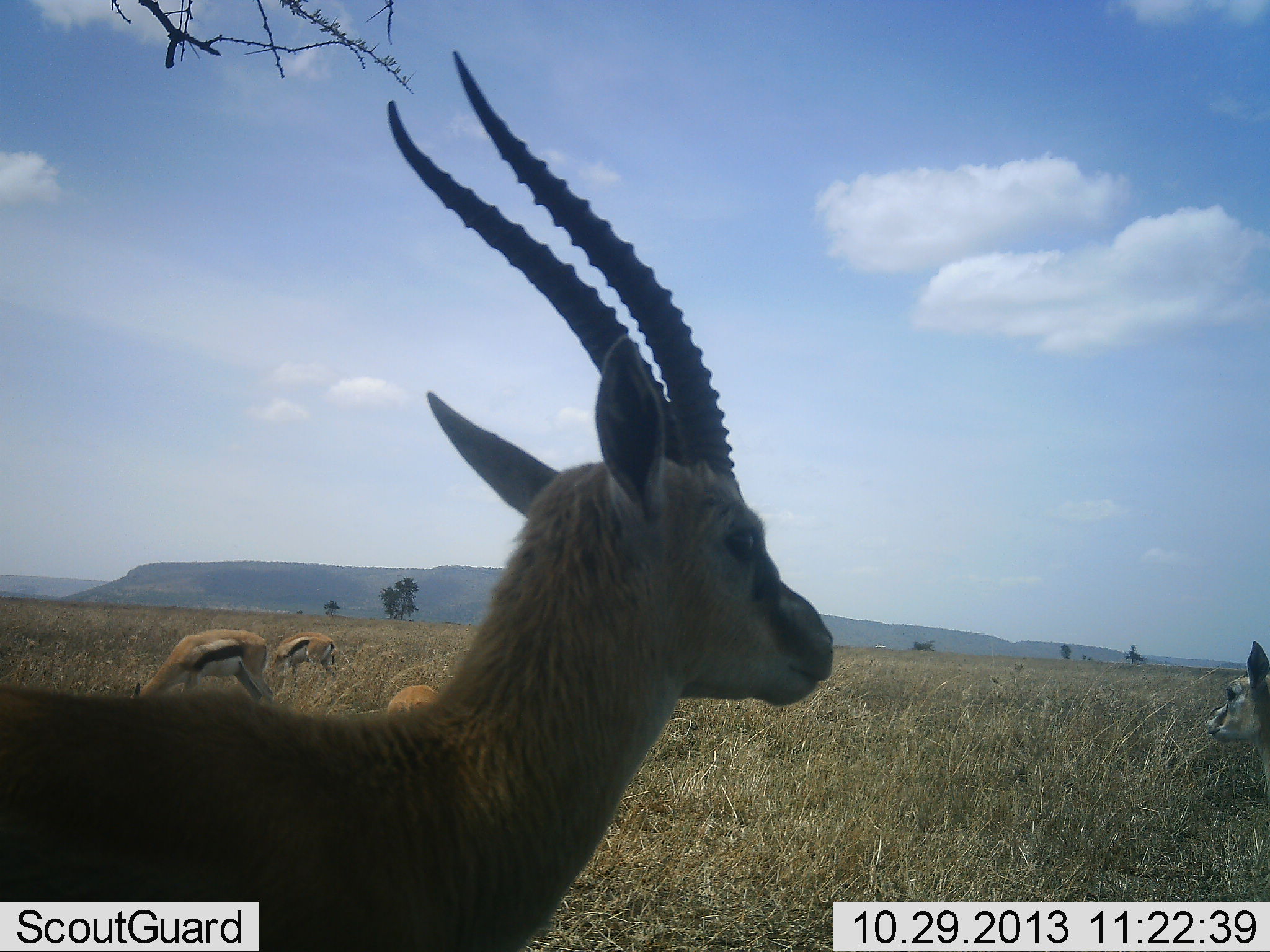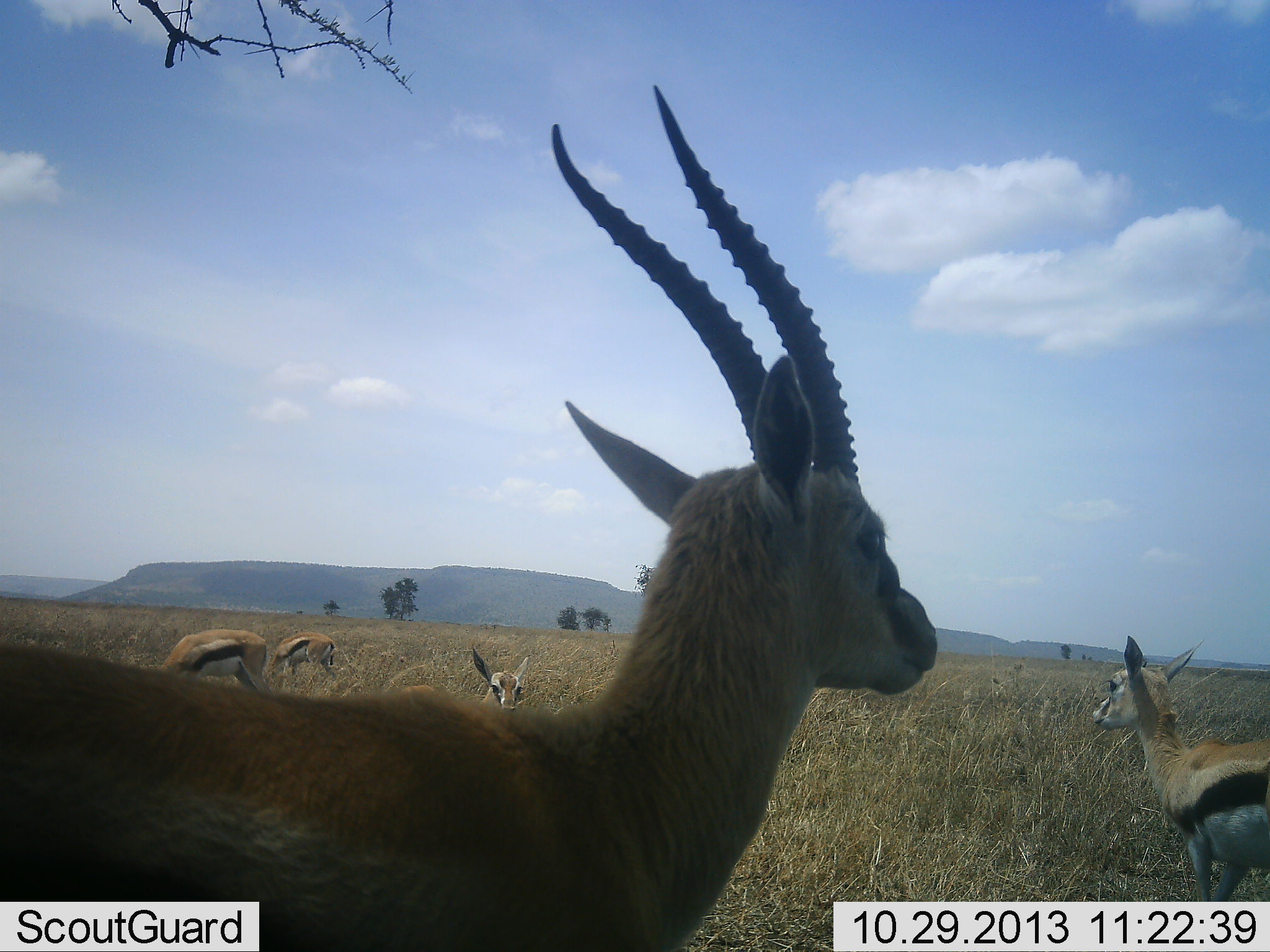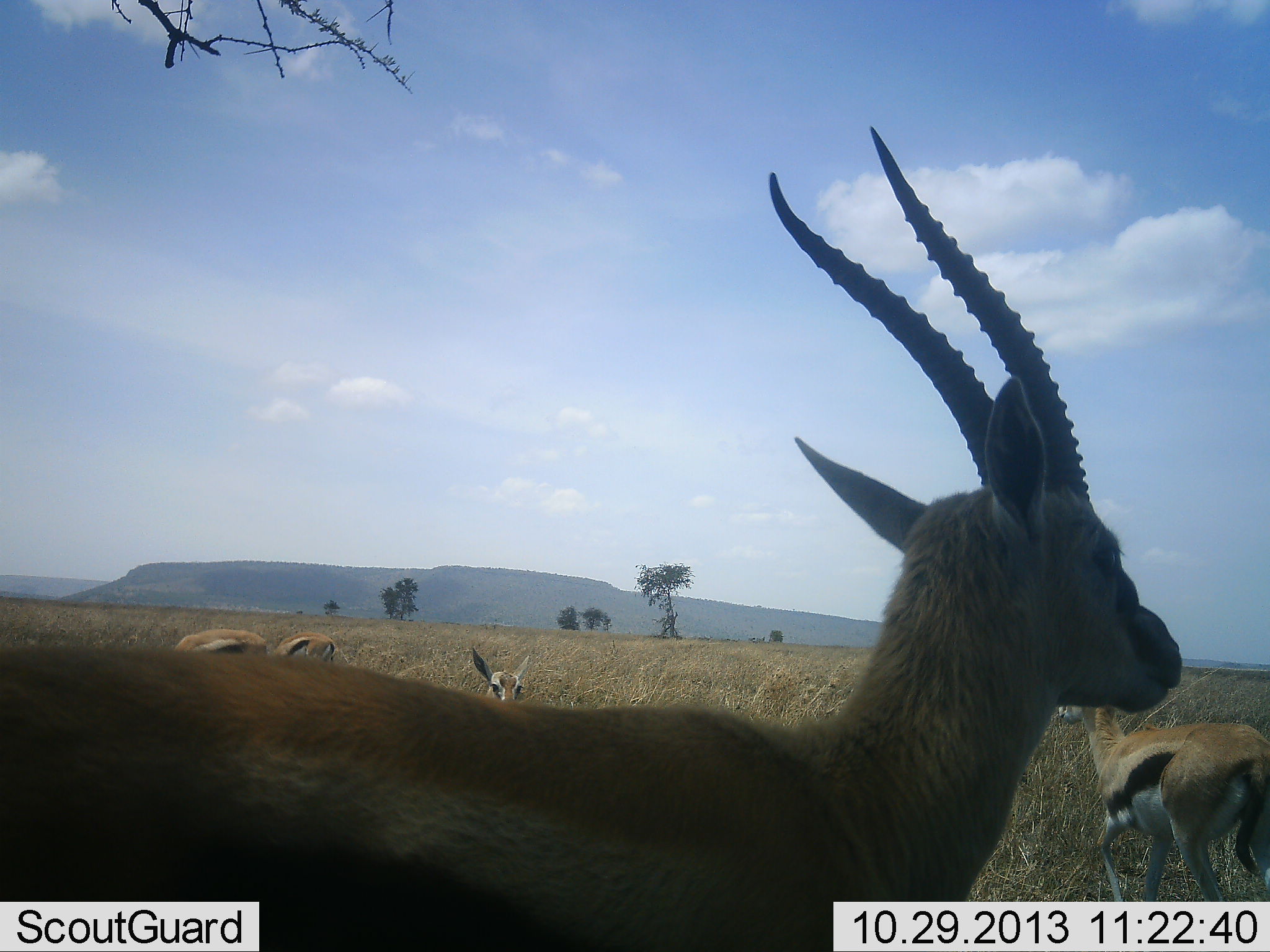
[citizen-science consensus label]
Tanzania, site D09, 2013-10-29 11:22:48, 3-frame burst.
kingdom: Animalia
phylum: Chordata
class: Mammalia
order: Artiodactyla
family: Bovidae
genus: Eudorcas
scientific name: Eudorcas thomsonii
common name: thomson's gazelle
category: gazellethomsons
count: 5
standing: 88%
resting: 9%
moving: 50%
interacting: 3%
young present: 12%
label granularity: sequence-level